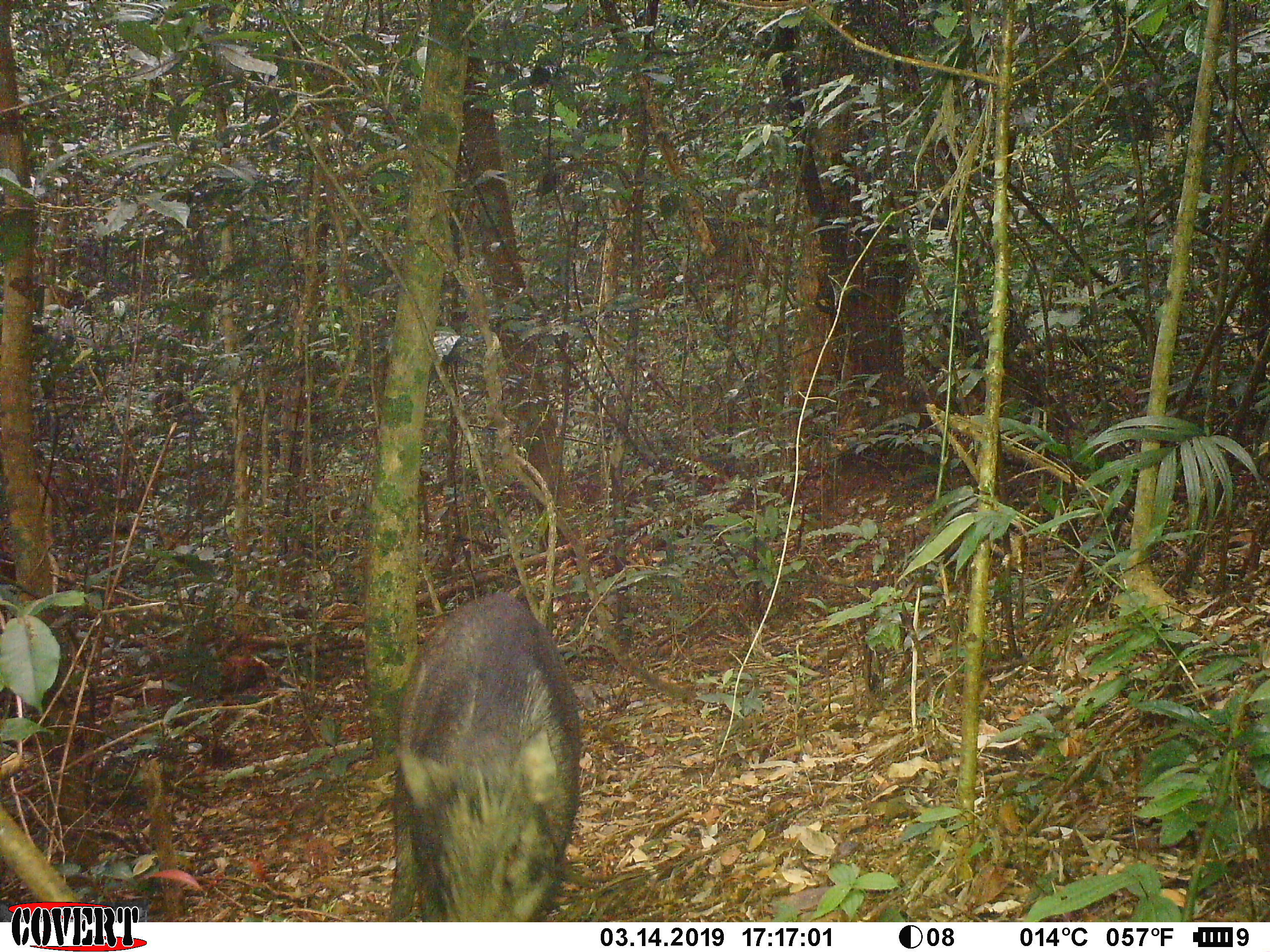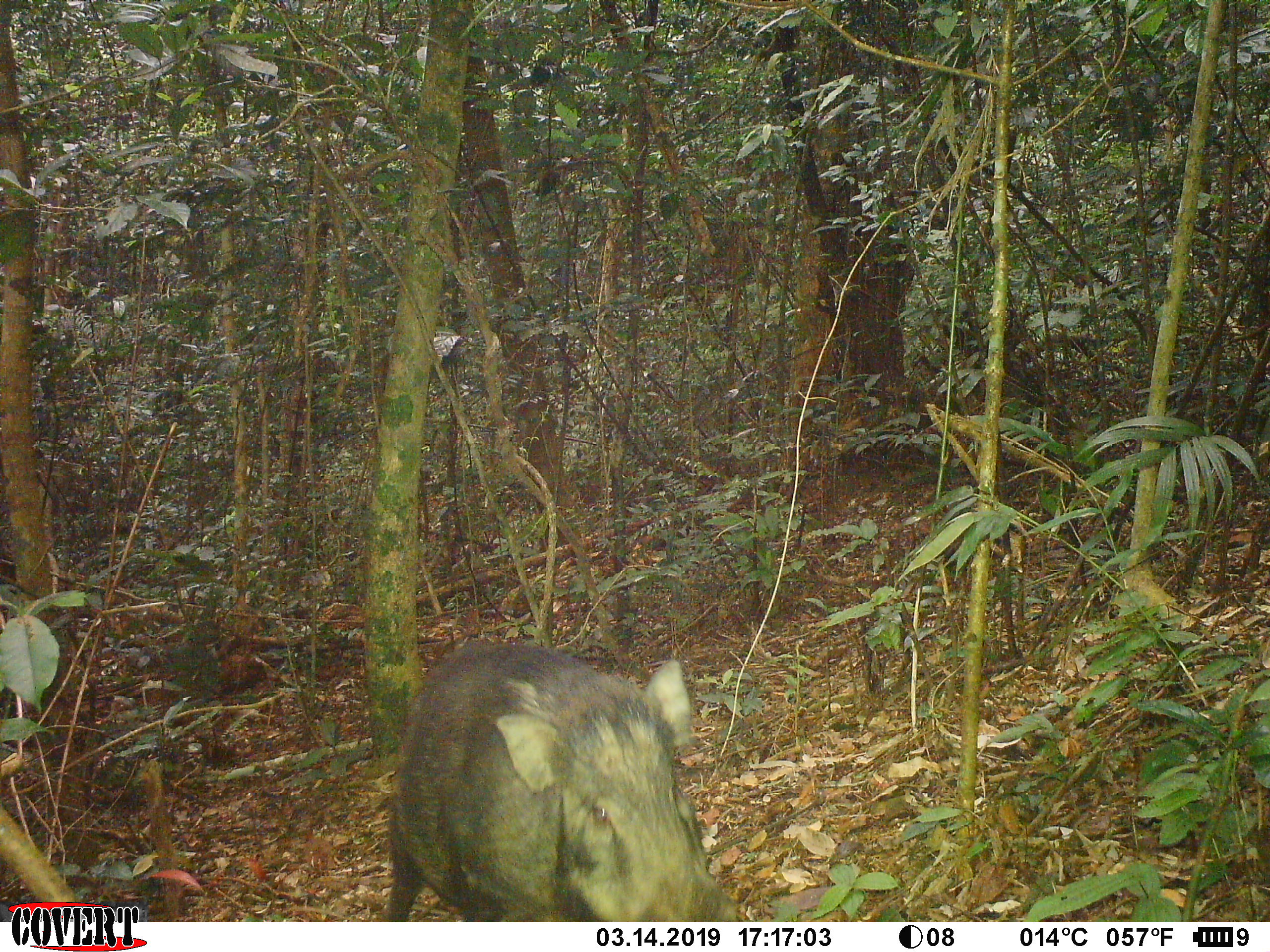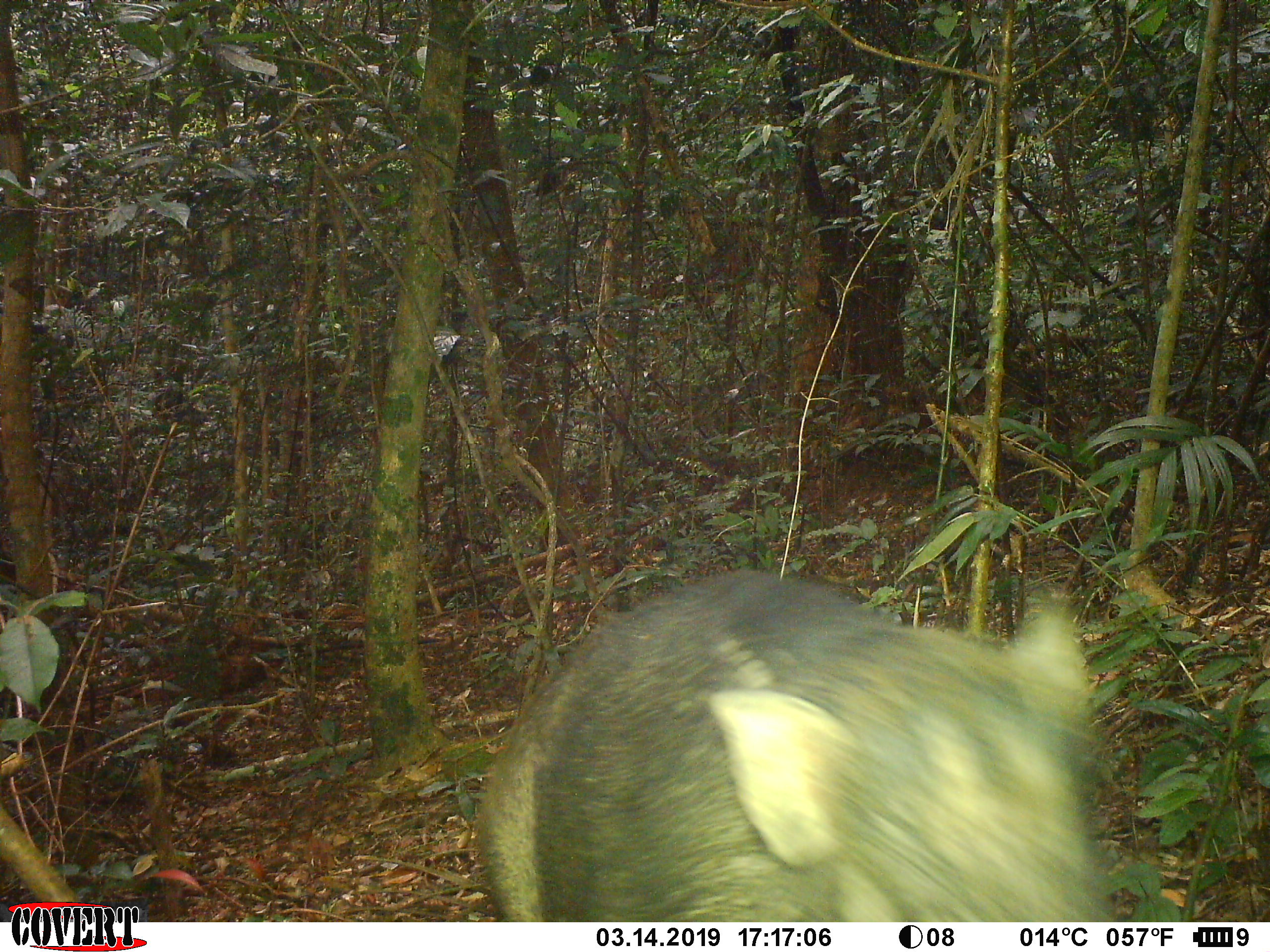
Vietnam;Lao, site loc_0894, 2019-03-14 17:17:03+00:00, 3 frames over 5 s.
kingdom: Animalia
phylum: Chordata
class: Mammalia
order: Artiodactyla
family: Suidae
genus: Sus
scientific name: Sus scrofa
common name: eurasian wild pig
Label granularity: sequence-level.